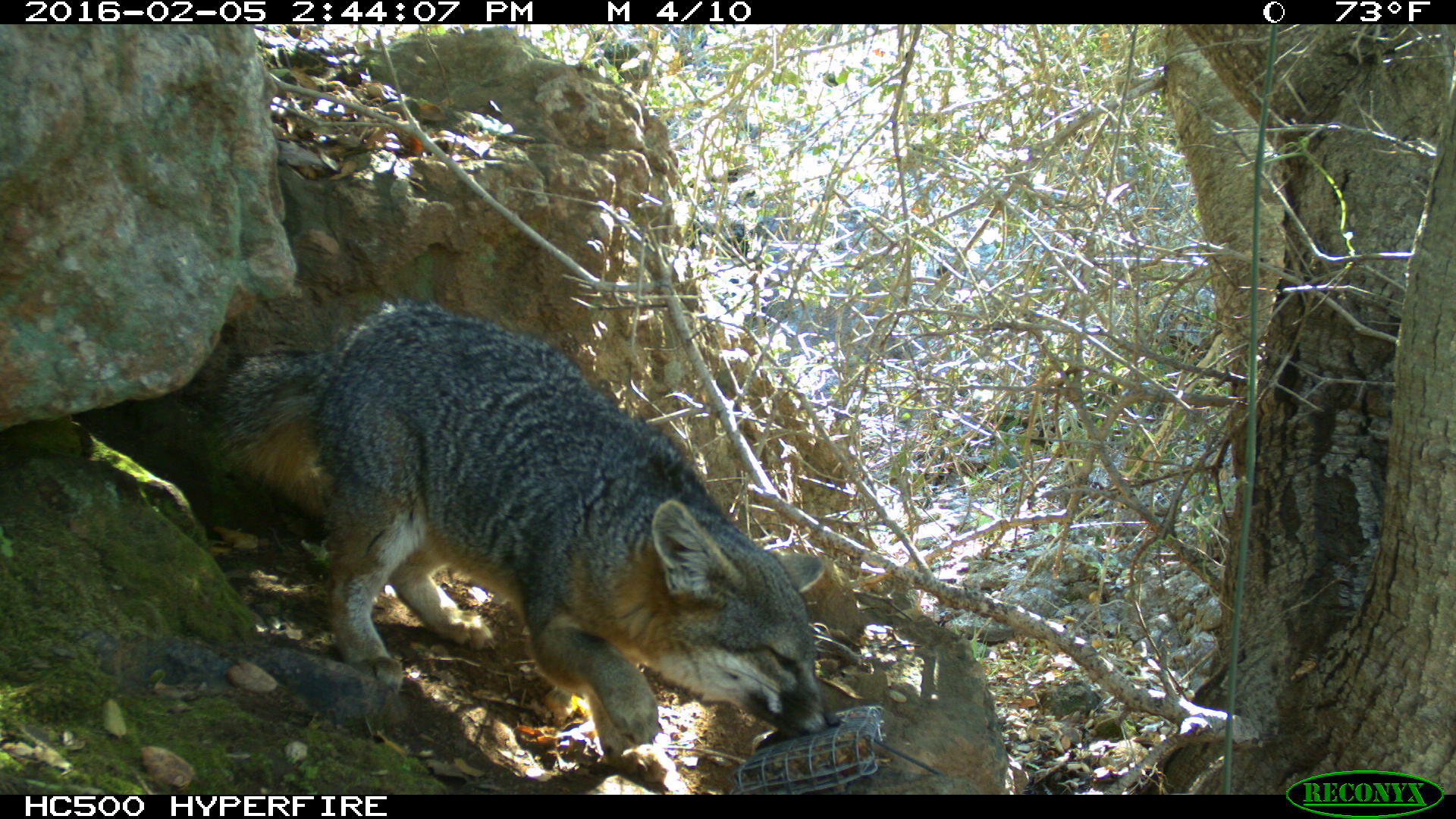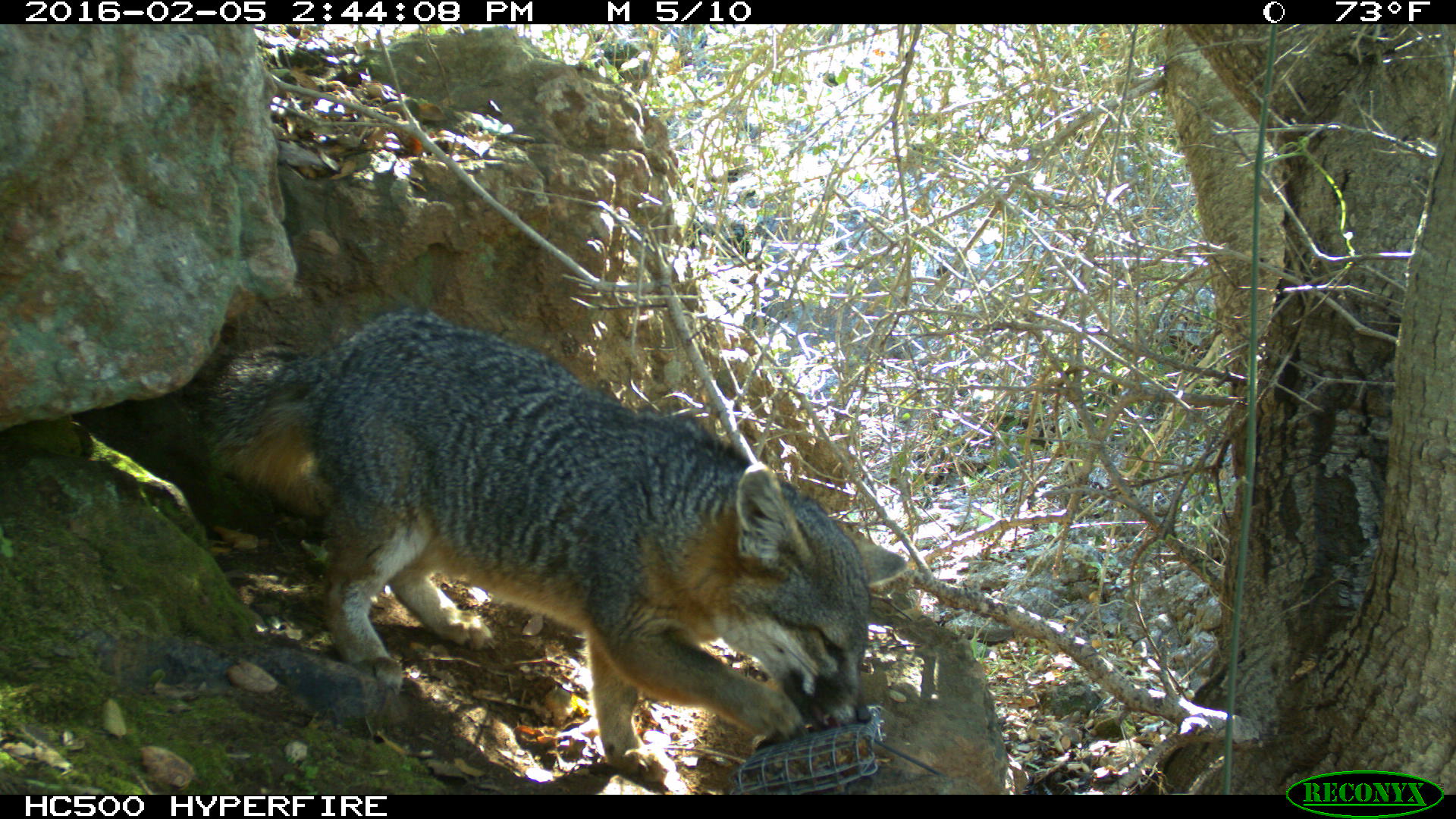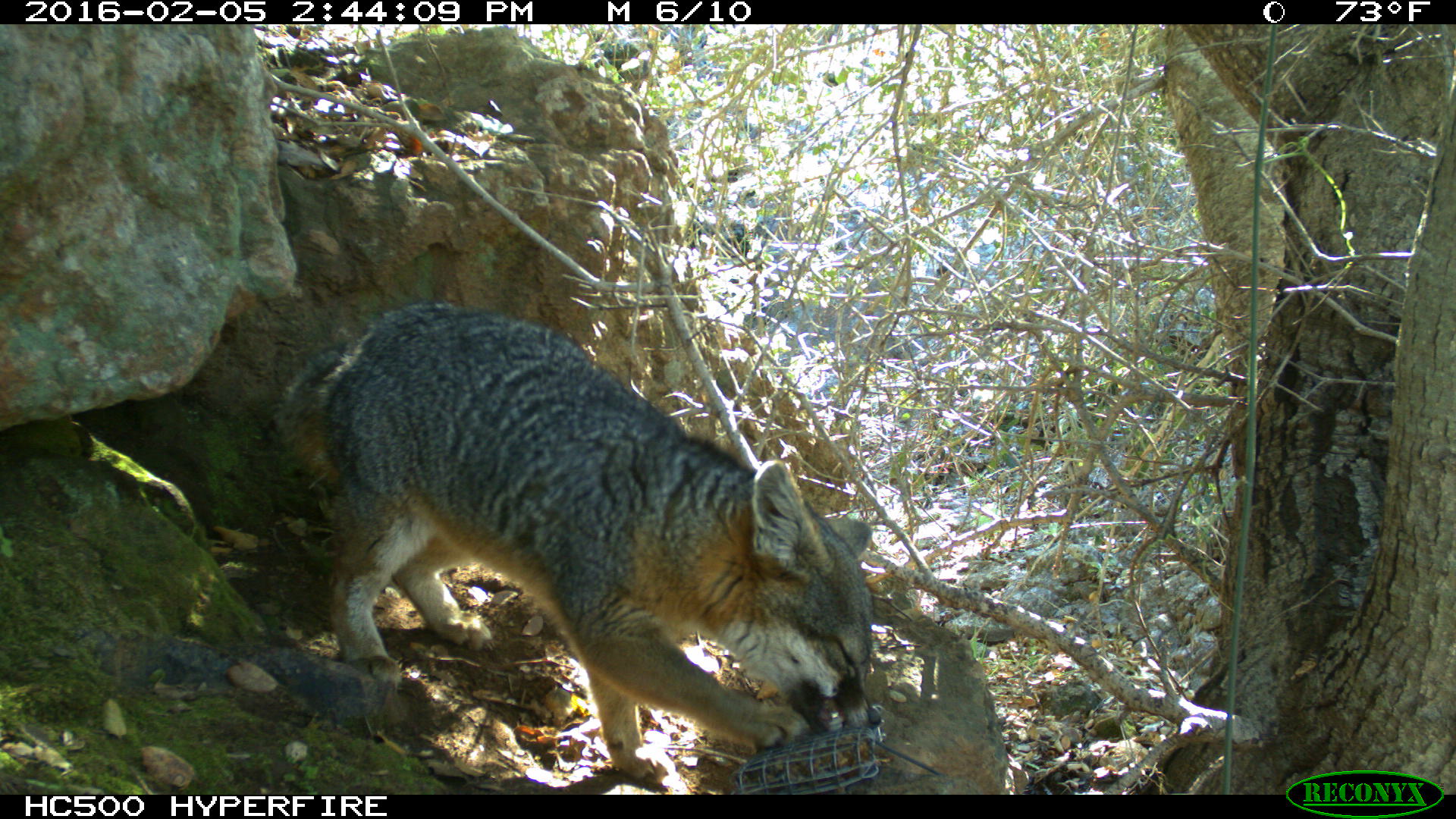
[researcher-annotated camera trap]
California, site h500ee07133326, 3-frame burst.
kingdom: Animalia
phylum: Chordata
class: Mammalia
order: Carnivora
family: Canidae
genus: Urocyon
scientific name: Urocyon littoralis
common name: island fox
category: fox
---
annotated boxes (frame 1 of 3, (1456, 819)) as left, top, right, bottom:
fox: 193, 294, 838, 784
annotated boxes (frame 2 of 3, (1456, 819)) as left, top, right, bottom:
fox: 202, 309, 871, 777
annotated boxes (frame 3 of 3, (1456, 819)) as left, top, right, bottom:
fox: 276, 303, 880, 789